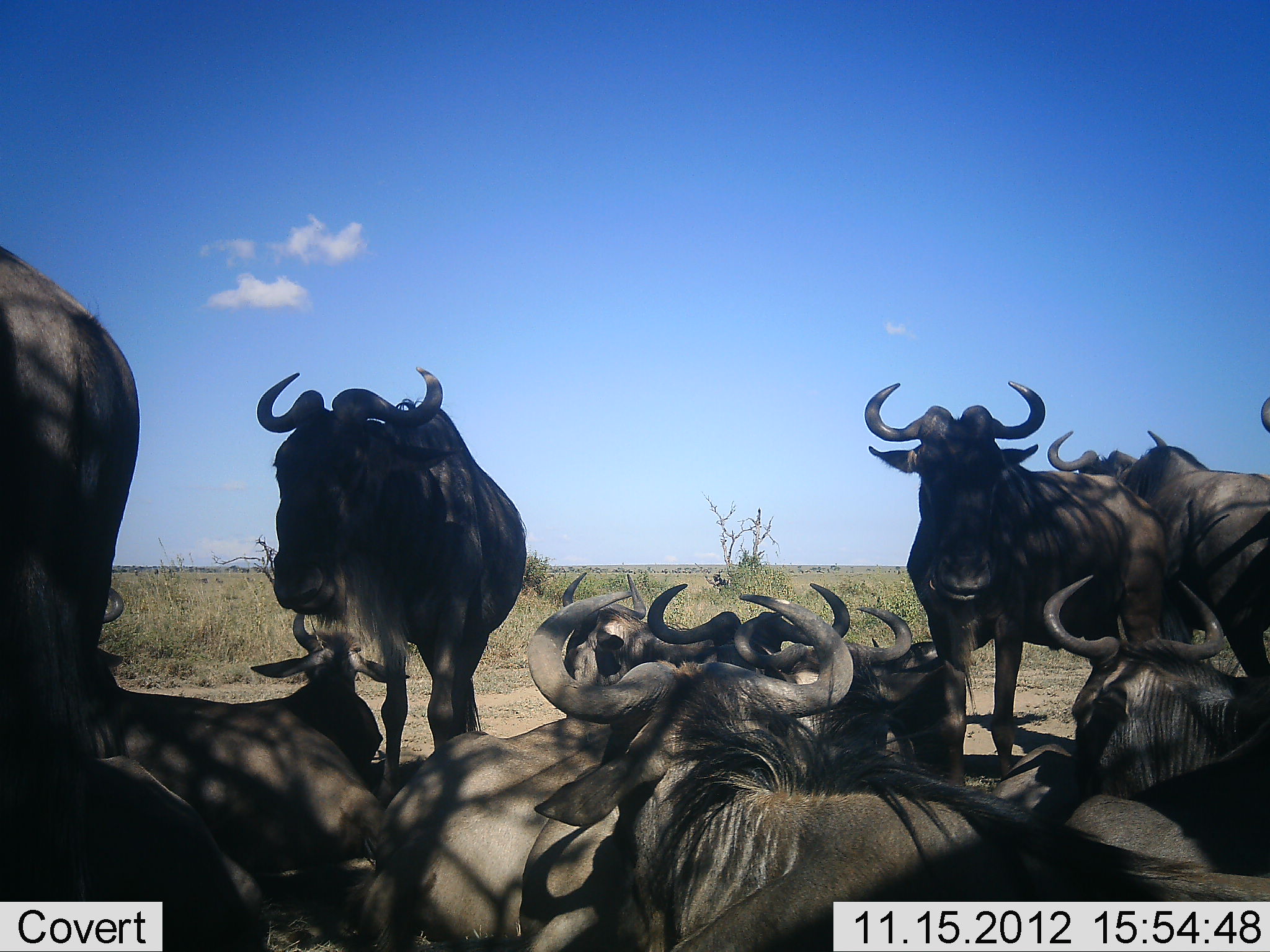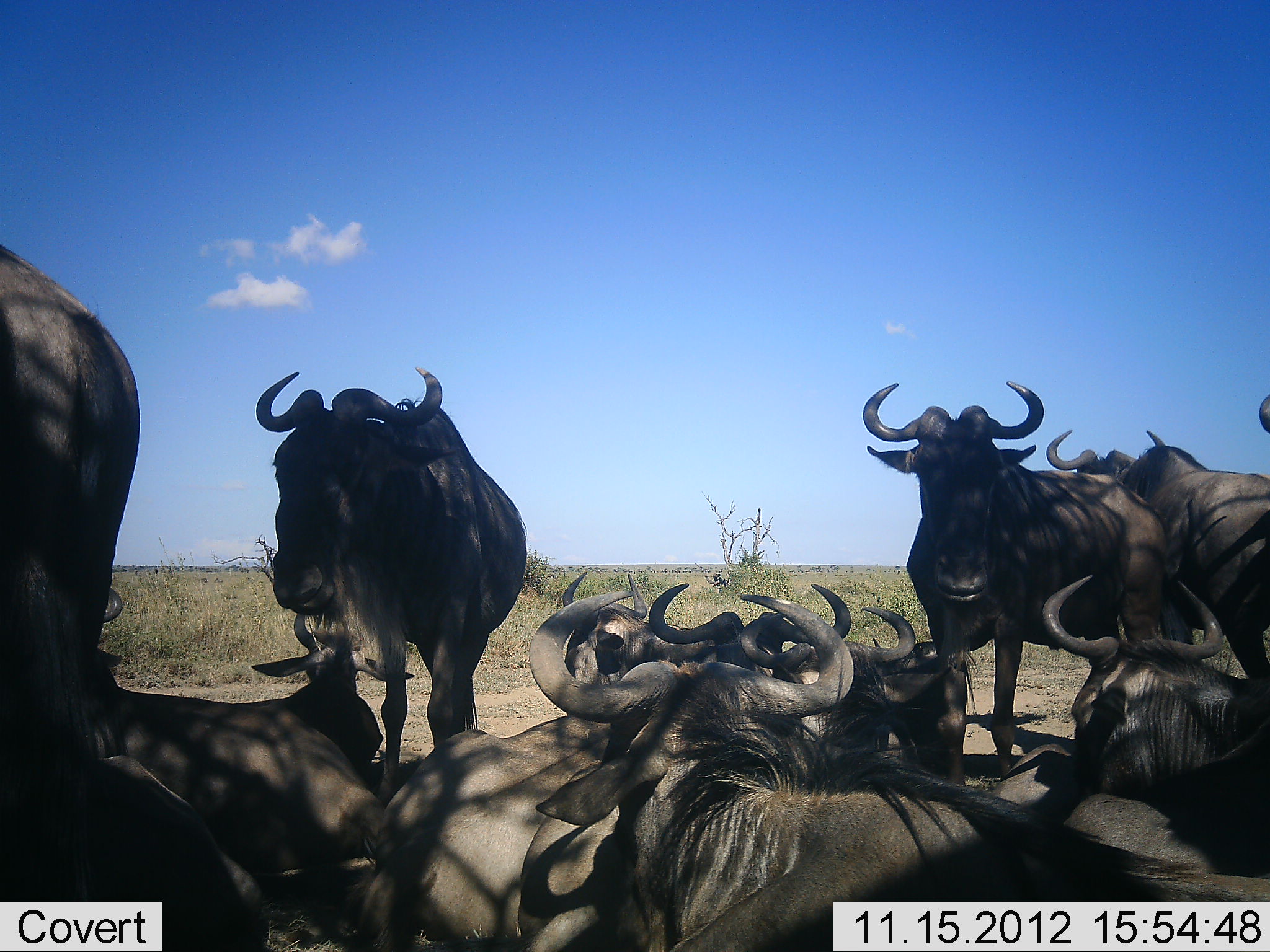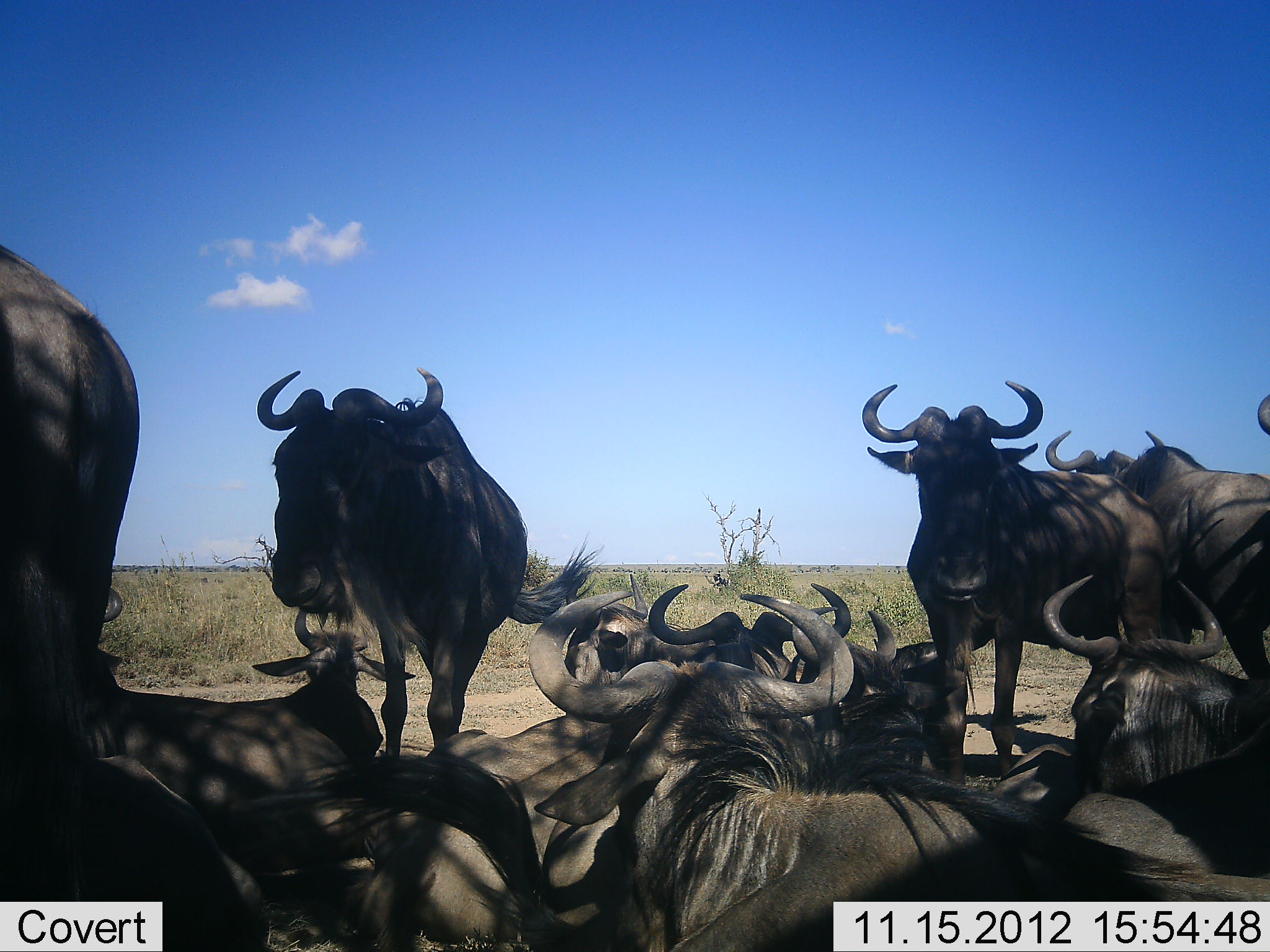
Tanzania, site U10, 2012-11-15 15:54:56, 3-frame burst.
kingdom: Animalia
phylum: Chordata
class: Mammalia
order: Artiodactyla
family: Bovidae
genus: Connochaetes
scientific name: Connochaetes taurinus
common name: blue wildebeest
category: wildebeest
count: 11-50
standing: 90%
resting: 100%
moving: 0%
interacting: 0%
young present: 0%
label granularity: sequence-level